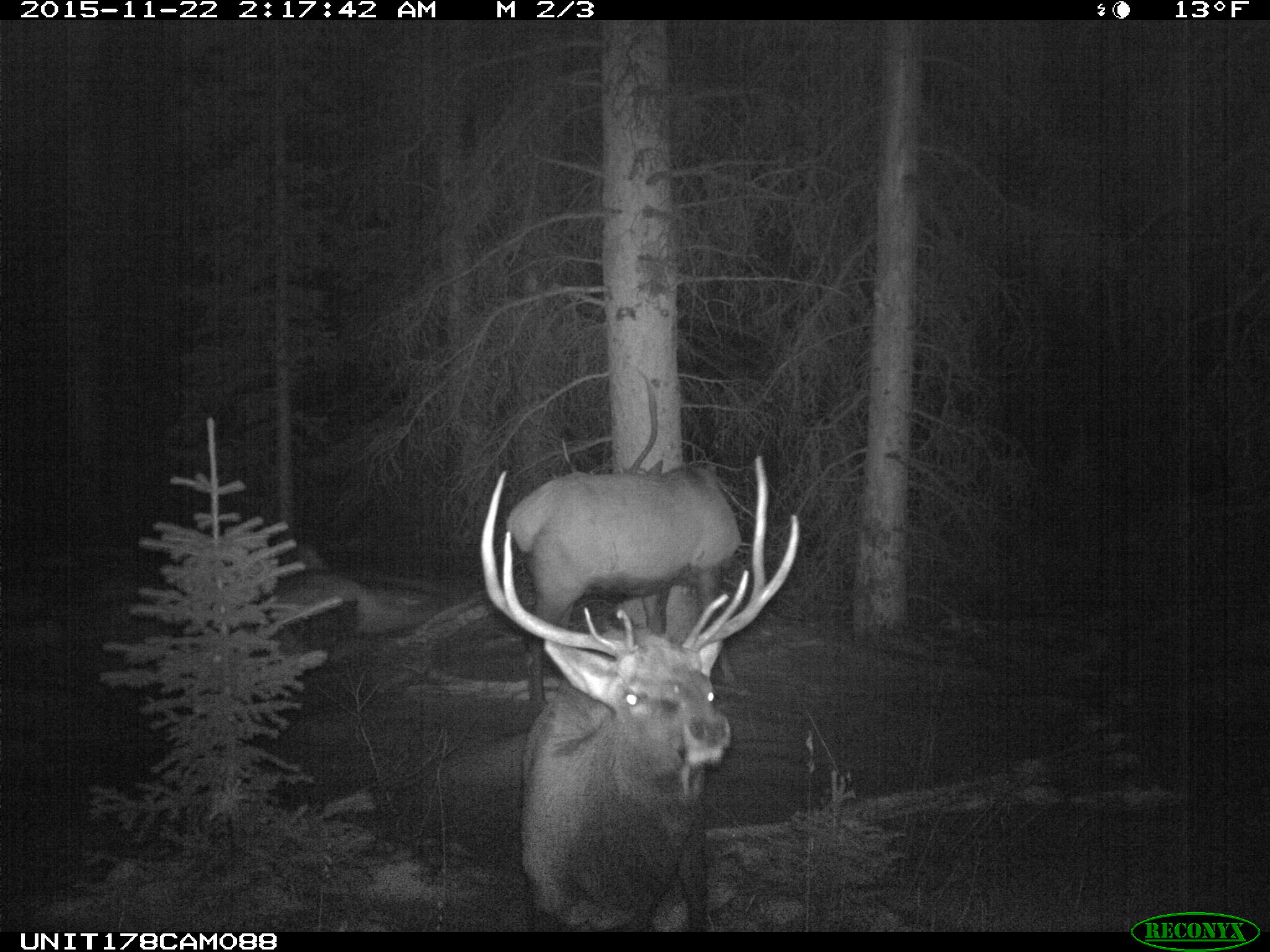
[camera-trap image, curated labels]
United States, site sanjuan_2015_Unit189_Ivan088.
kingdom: Animalia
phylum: Chordata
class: Mammalia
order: Artiodactyla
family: Cervidae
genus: Cervus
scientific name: Cervus elaphus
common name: red deer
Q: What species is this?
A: Cervus elaphus (red deer).